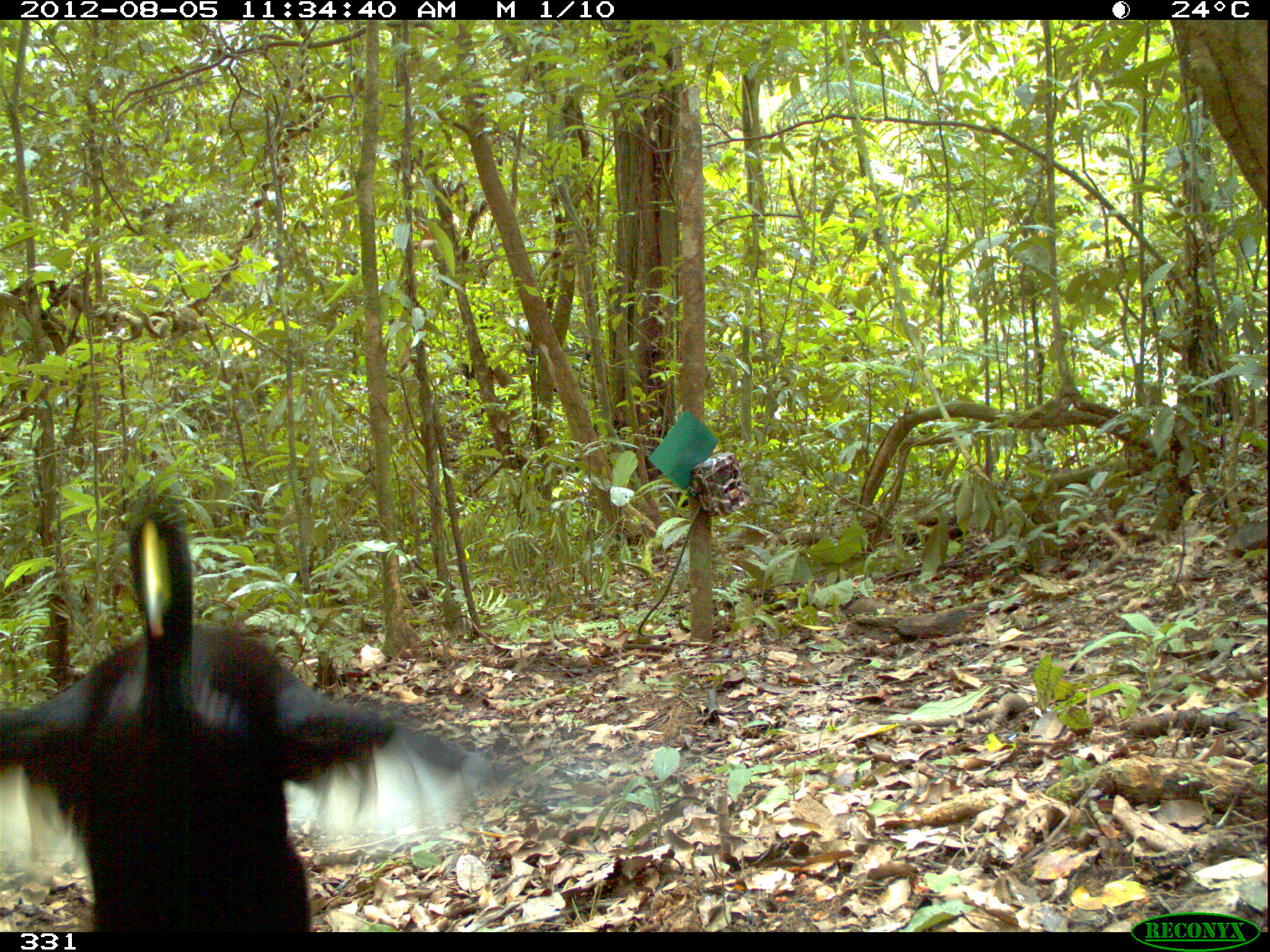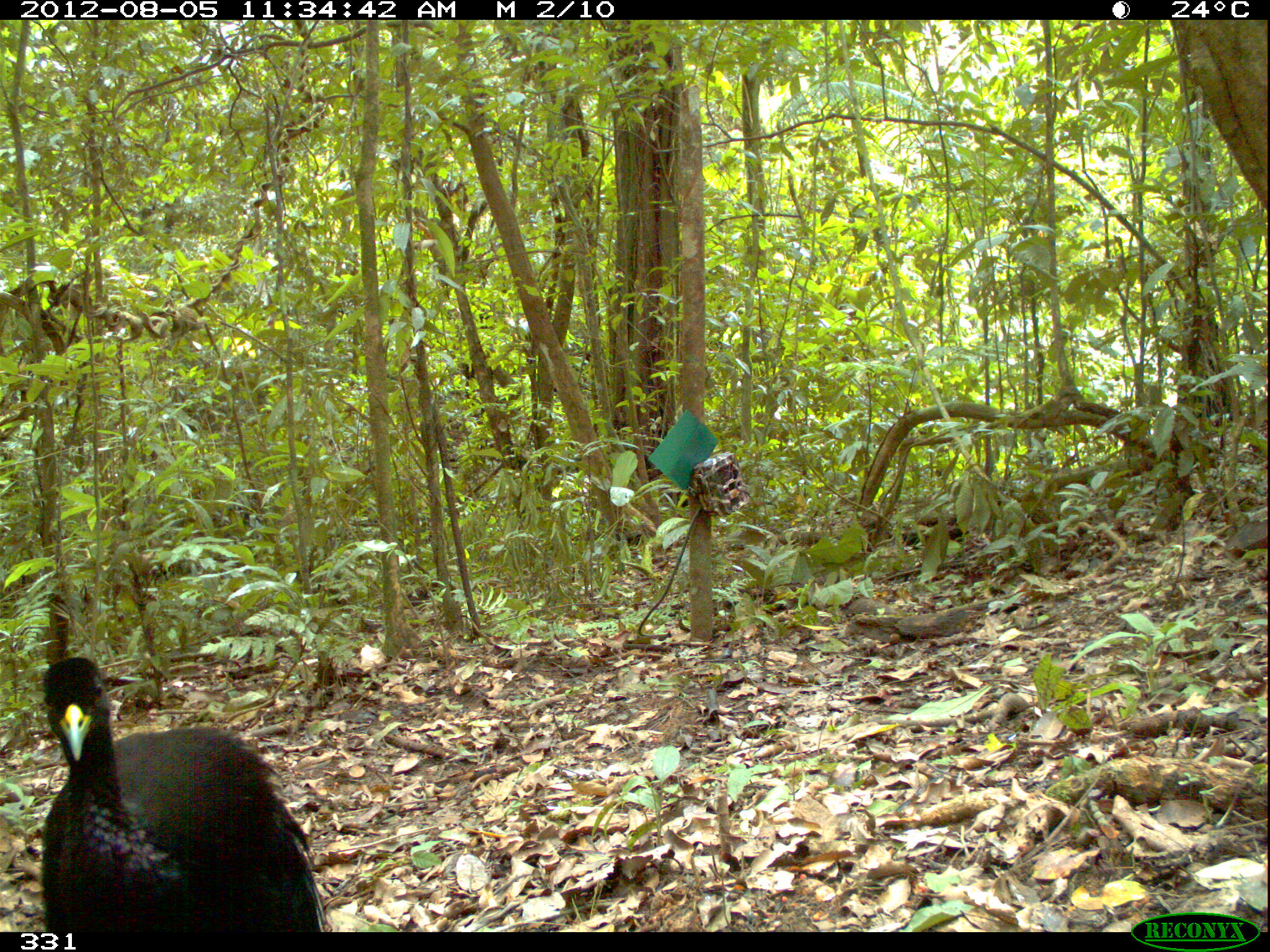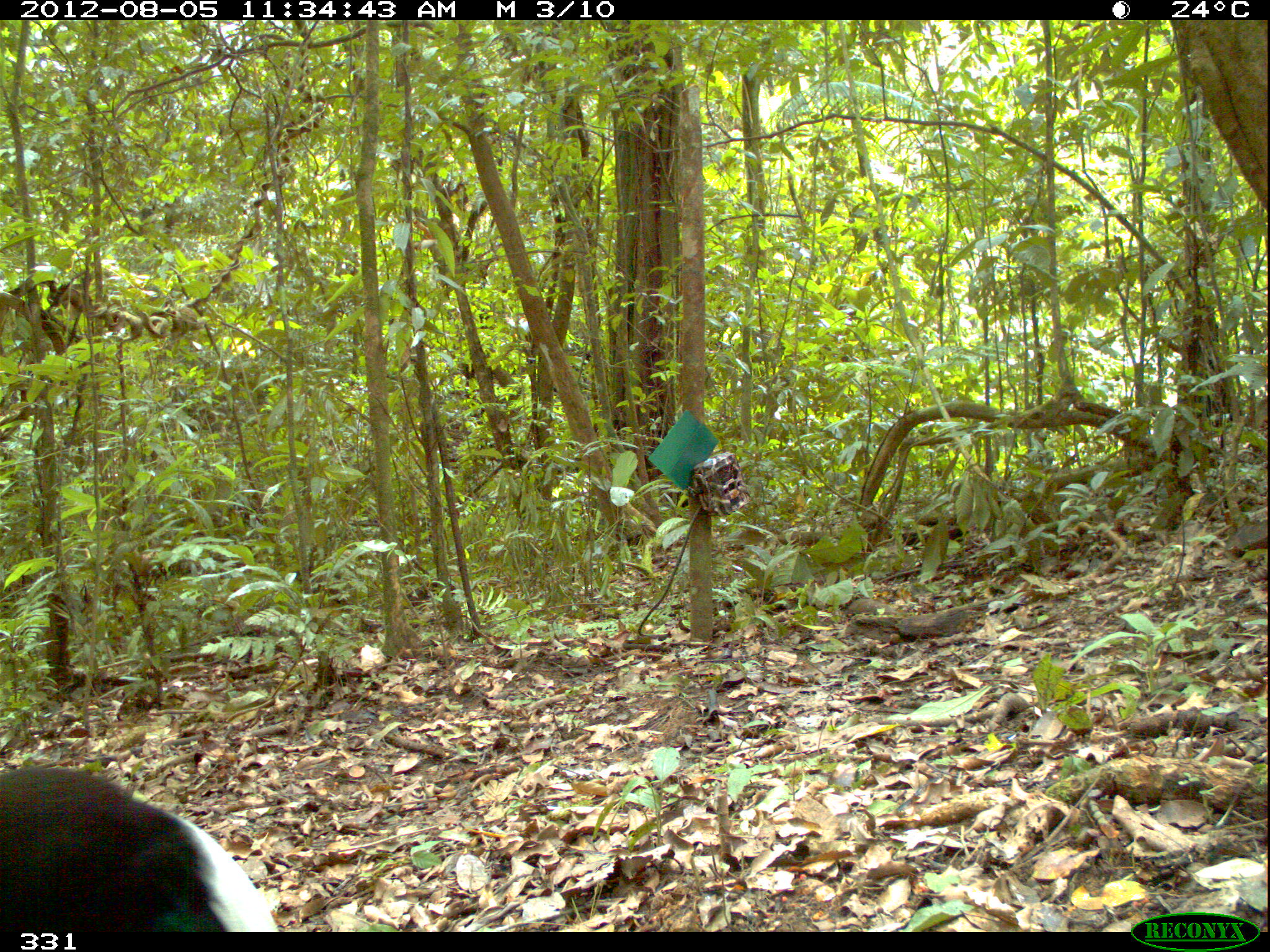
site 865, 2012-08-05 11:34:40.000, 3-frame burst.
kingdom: Animalia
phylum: Chordata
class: Aves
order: Gruiformes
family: Psophiidae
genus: Psophia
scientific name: Psophia leucoptera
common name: pale-winged trumpeter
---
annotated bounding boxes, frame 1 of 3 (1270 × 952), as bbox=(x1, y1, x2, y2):
psophia leucoptera: bbox=(0, 507, 530, 932)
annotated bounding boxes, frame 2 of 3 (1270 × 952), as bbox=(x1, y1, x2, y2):
psophia leucoptera: bbox=(37, 653, 332, 931)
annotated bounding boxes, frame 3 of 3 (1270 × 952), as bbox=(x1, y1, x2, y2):
psophia leucoptera: bbox=(0, 757, 282, 931)